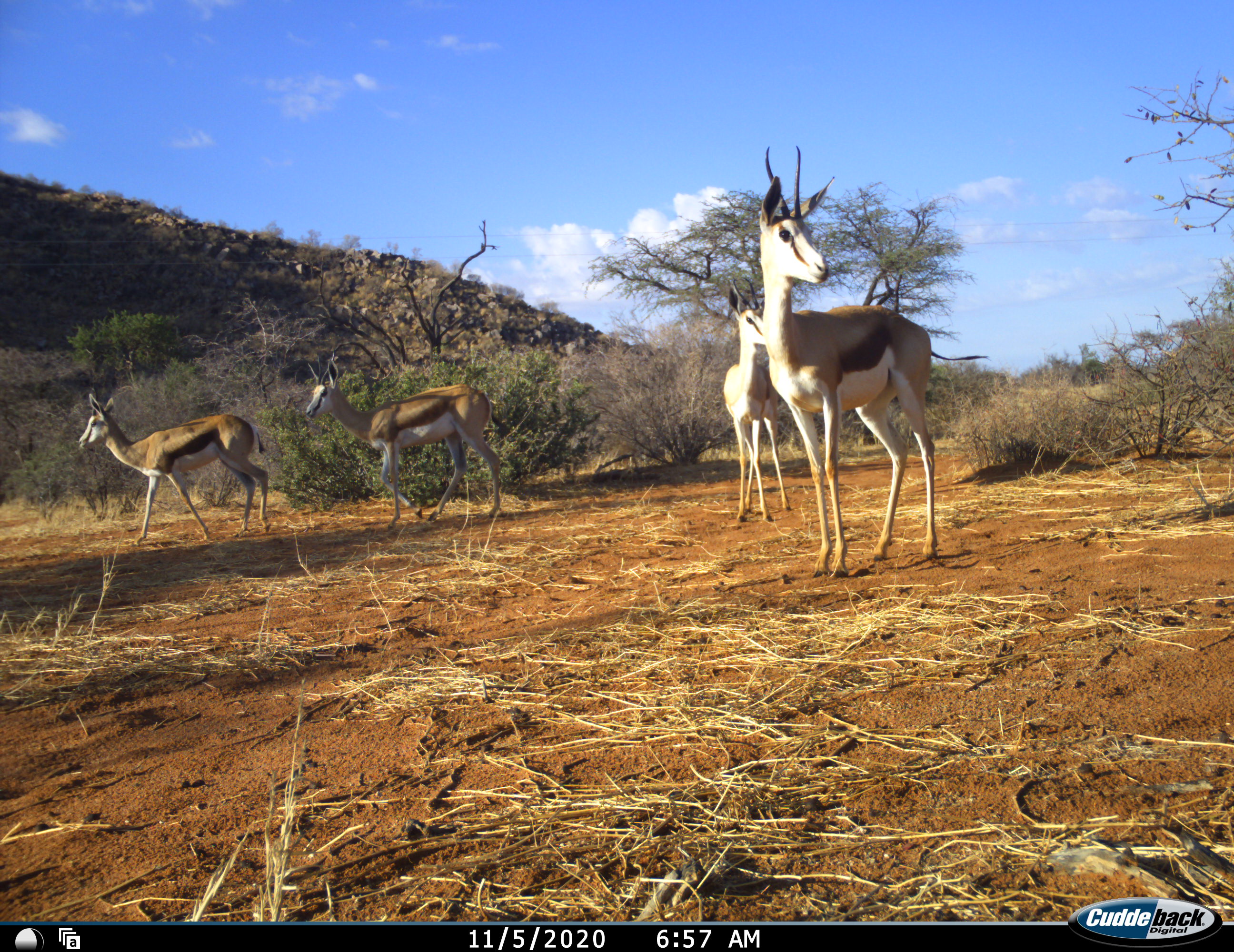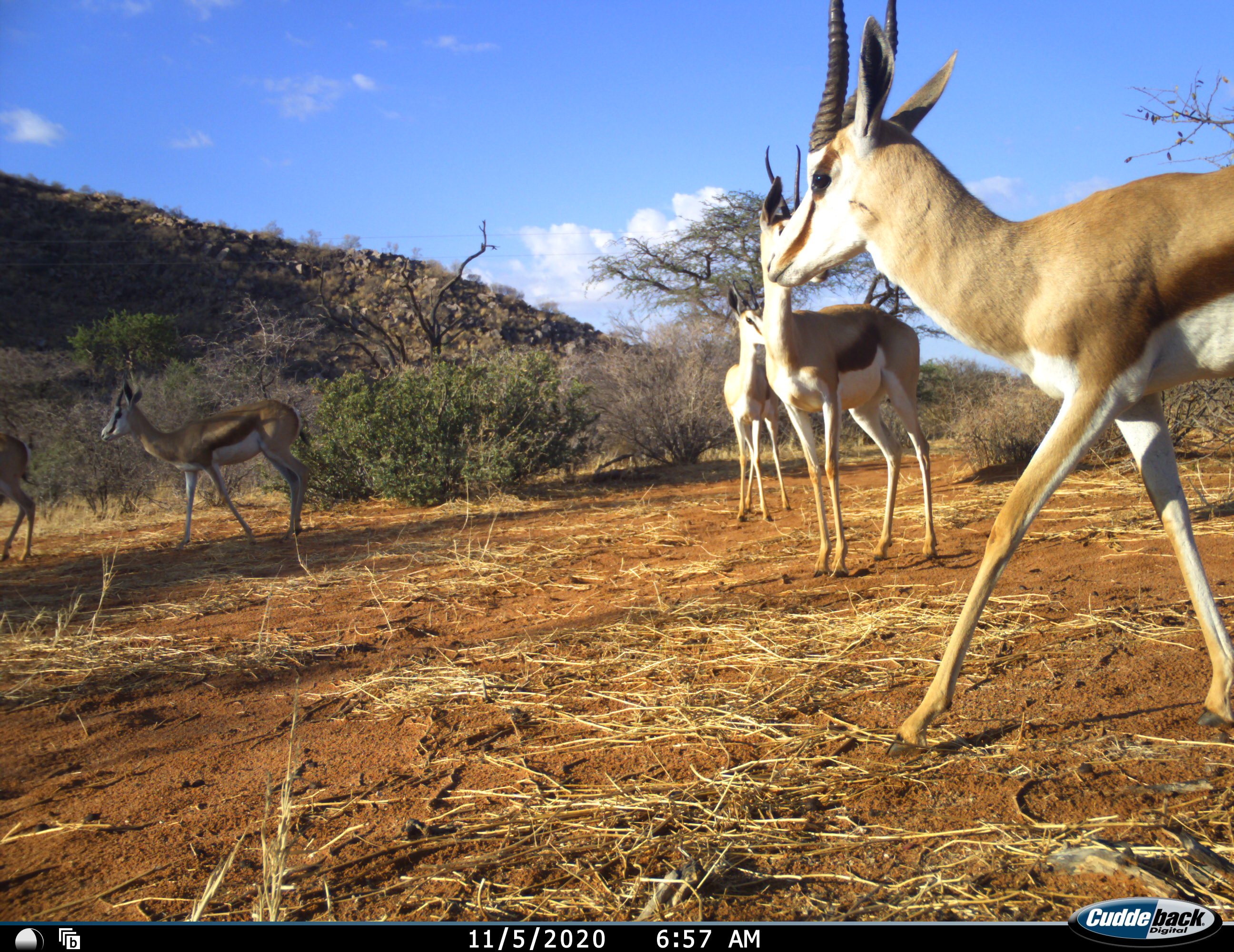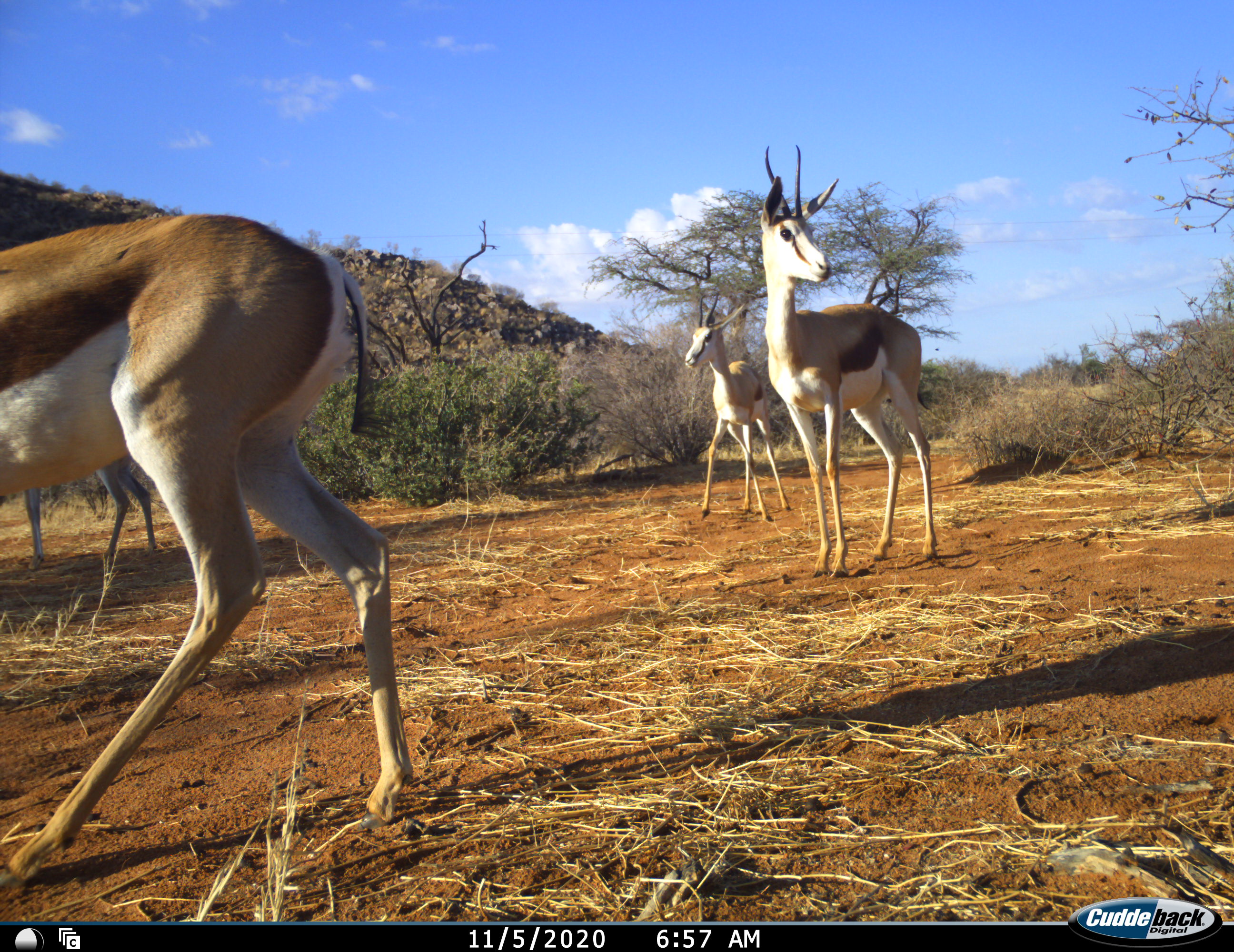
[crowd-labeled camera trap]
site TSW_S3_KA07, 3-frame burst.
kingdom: Animalia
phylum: Chordata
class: Mammalia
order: Artiodactyla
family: Bovidae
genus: Antidorcas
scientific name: Antidorcas marsupialis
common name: springbok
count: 5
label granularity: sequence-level